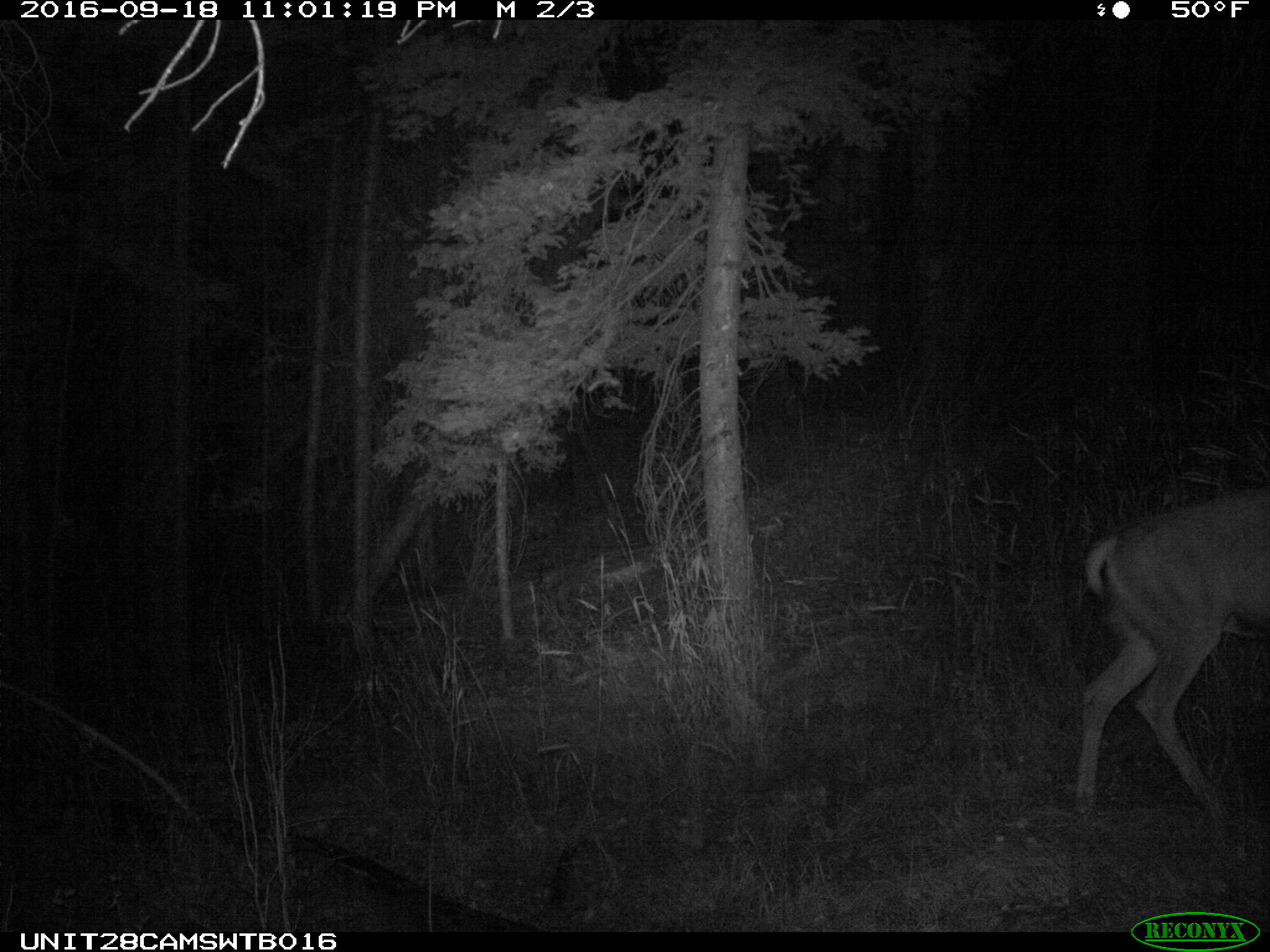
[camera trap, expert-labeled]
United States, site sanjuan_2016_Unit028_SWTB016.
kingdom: Animalia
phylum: Chordata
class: Mammalia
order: Artiodactyla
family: Cervidae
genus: Odocoileus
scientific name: Odocoileus hemionus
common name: mule deer